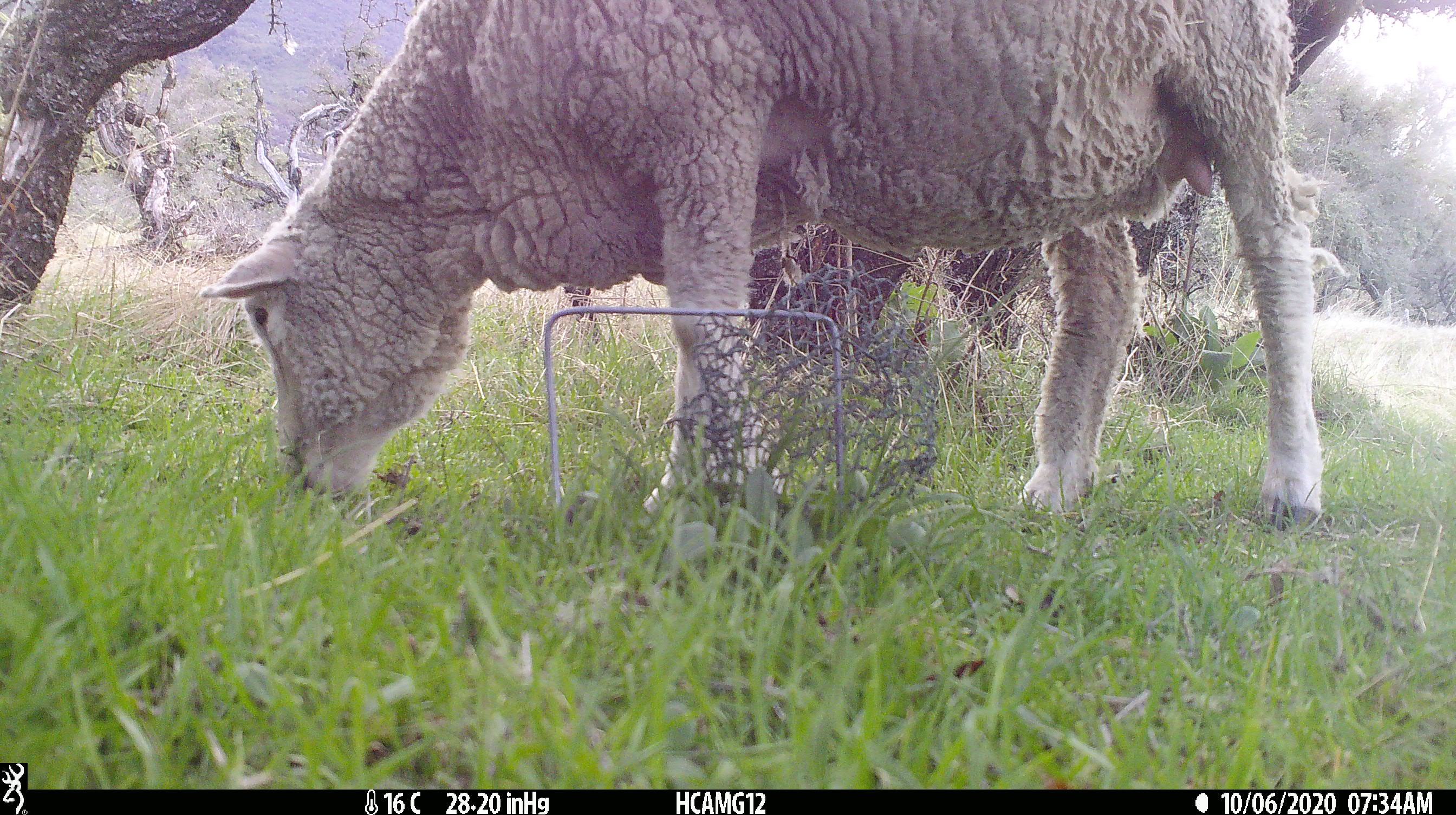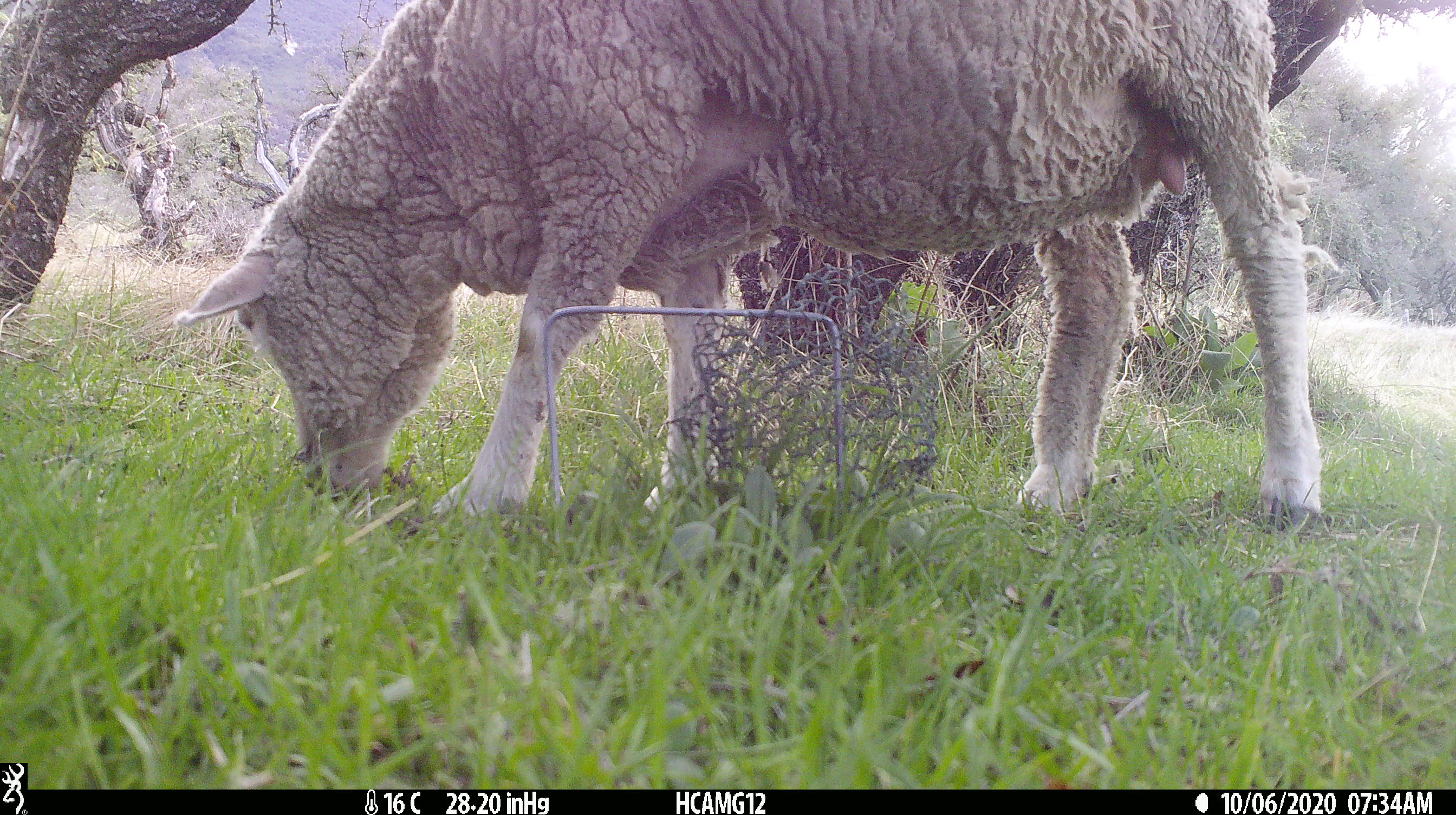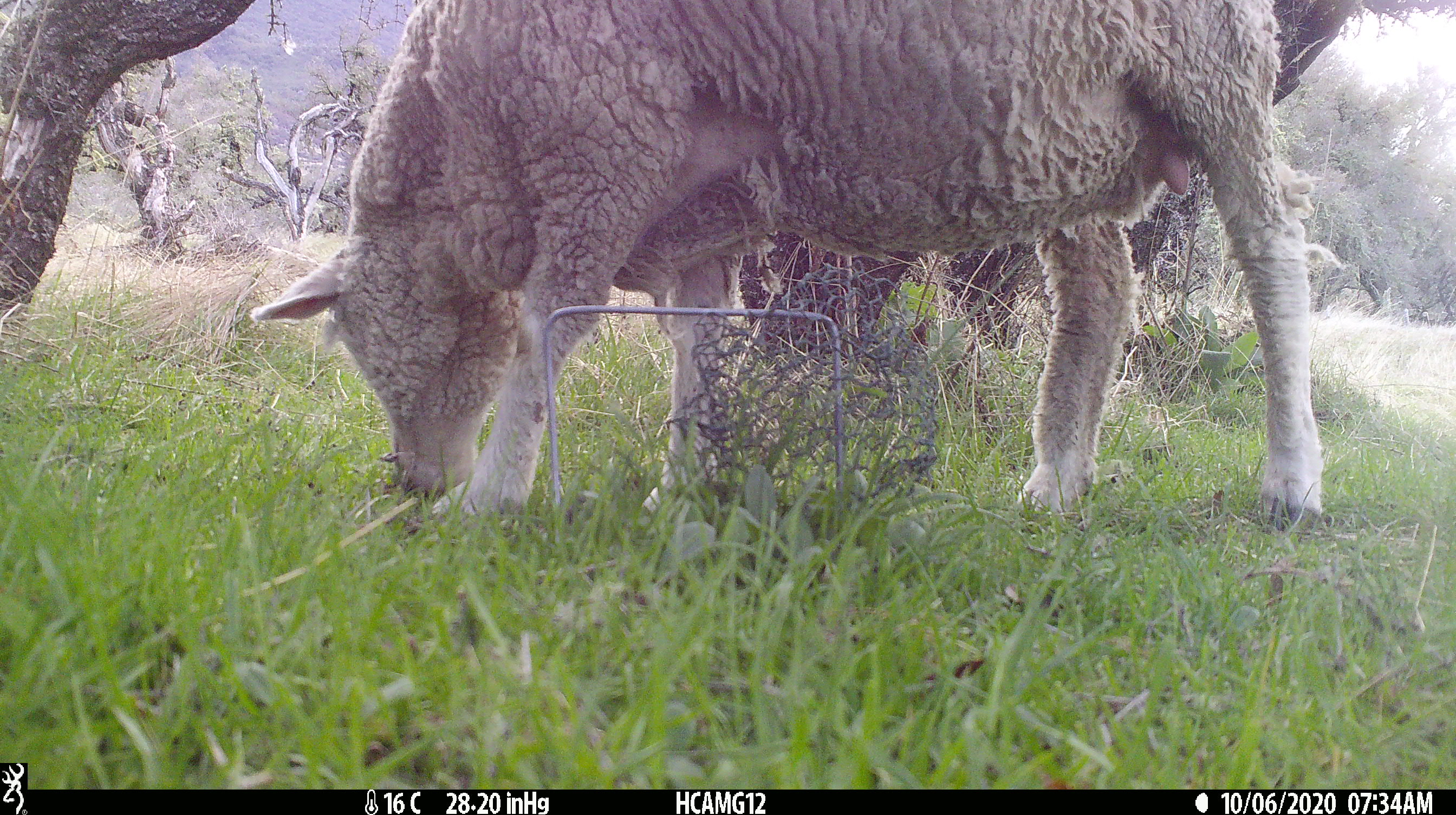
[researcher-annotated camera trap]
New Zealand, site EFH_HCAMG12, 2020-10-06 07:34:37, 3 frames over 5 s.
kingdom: Animalia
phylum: Chordata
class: Mammalia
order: Artiodactyla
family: Bovidae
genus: Ovis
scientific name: Ovis aries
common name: domestic sheep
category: sheep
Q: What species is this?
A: Sheep (domestic sheep) (Ovis aries).